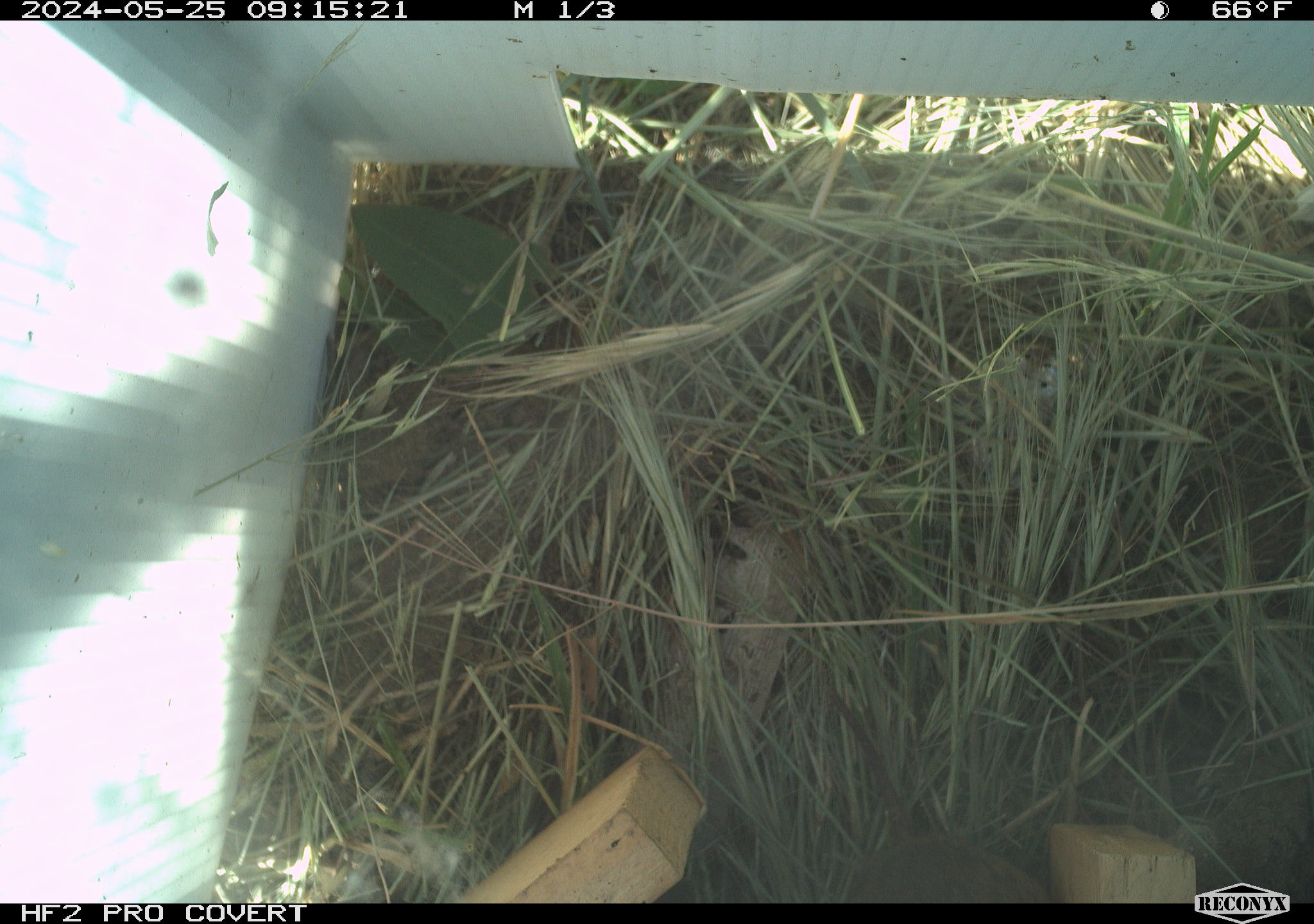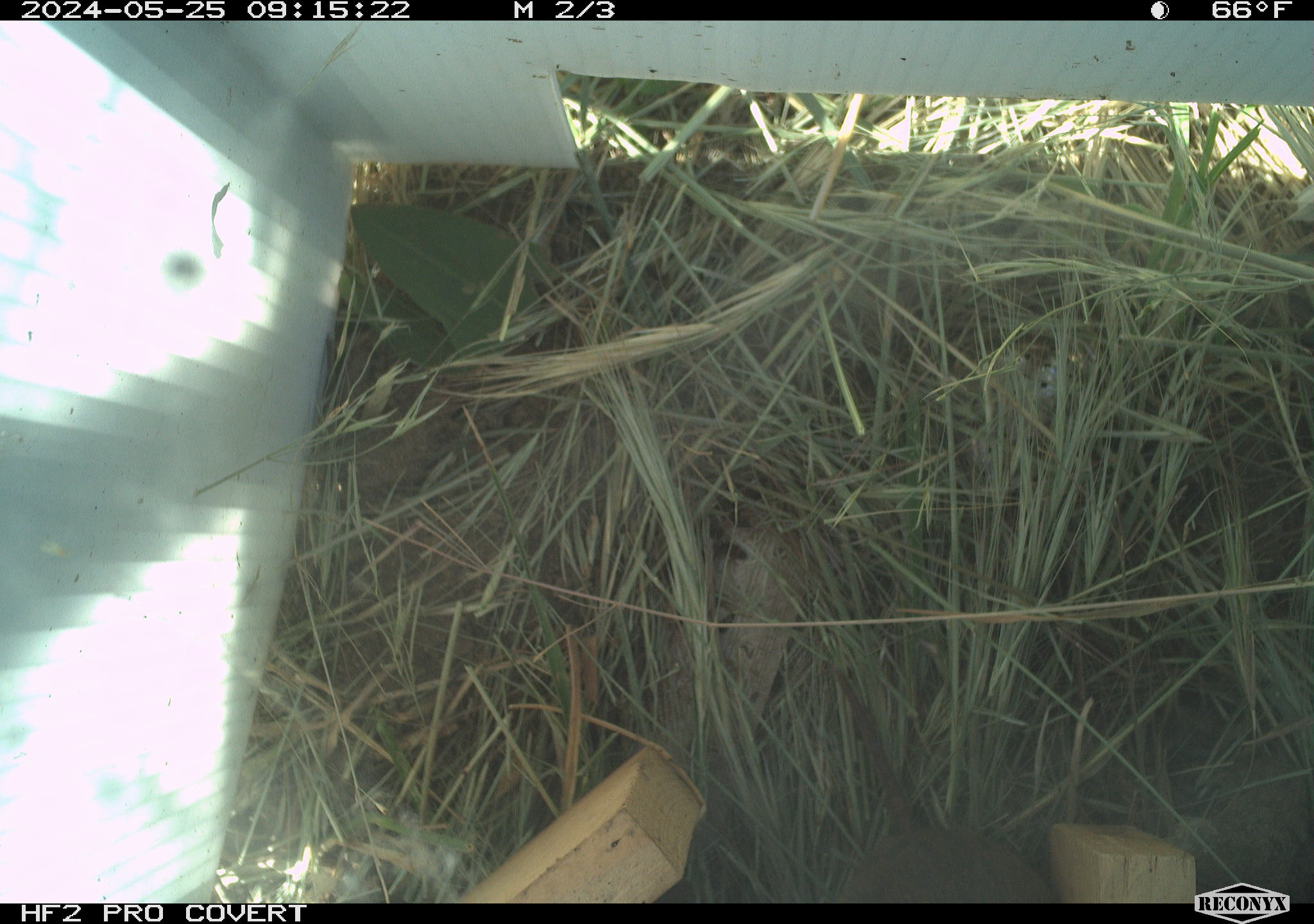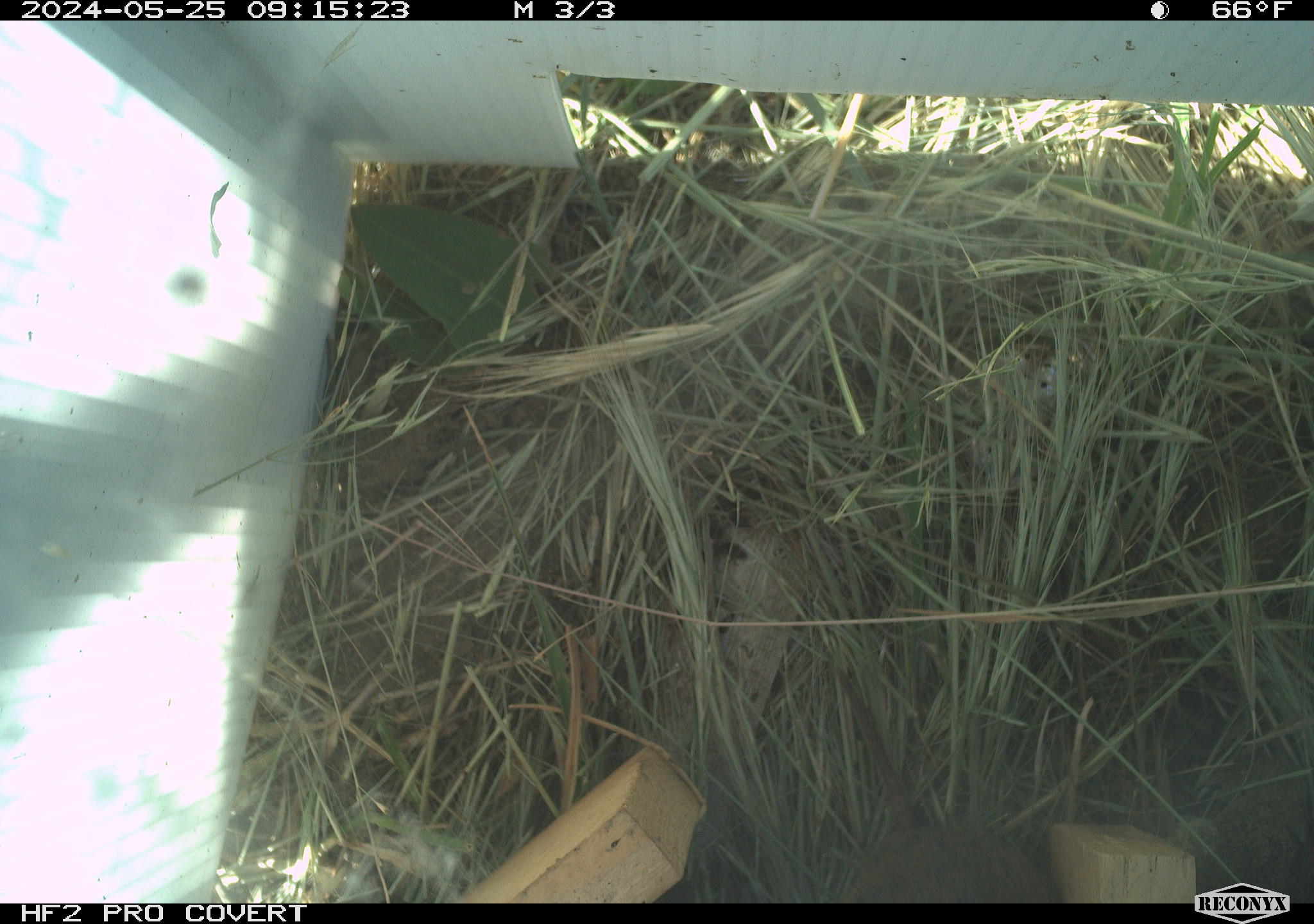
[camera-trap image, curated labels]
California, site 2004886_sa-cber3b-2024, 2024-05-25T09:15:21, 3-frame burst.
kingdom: Animalia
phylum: Chordata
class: Mammalia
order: Rodentia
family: Cricetidae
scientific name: Arvicolinae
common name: voles, lemmings, and muskrats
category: arvicolinae subfamily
Arvicolinae subfamily (voles, lemmings, and muskrats) (Arvicolinae).